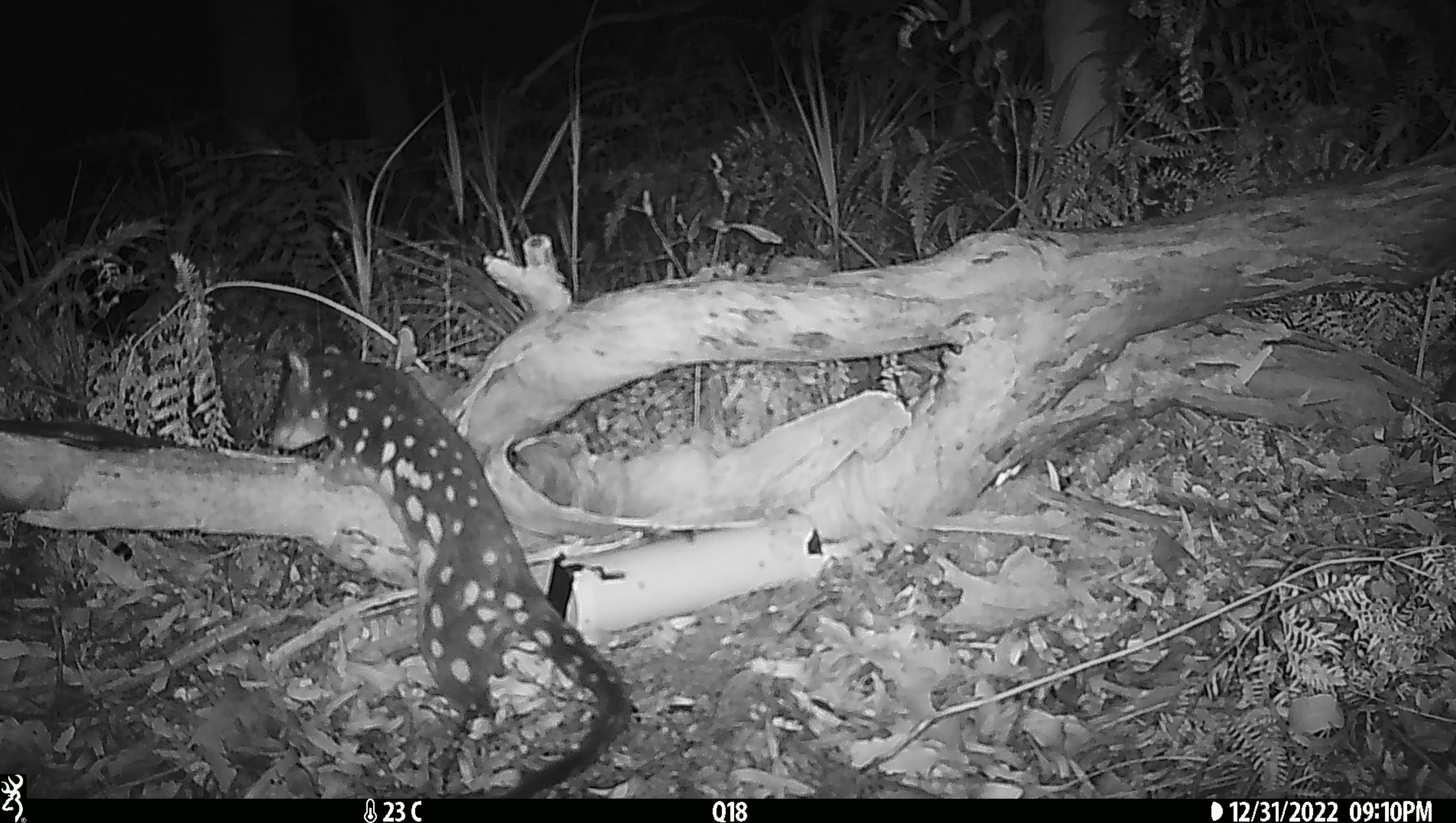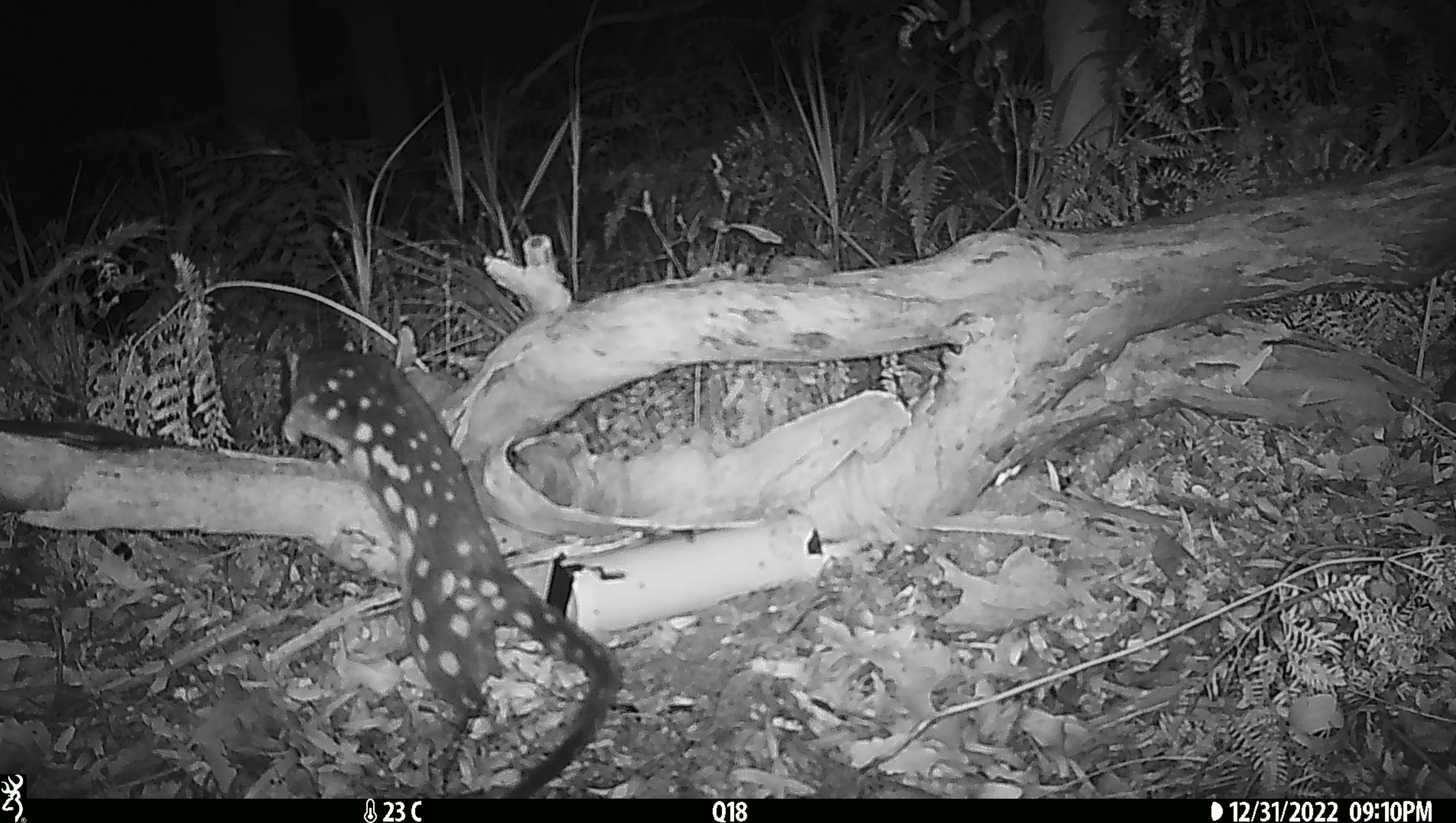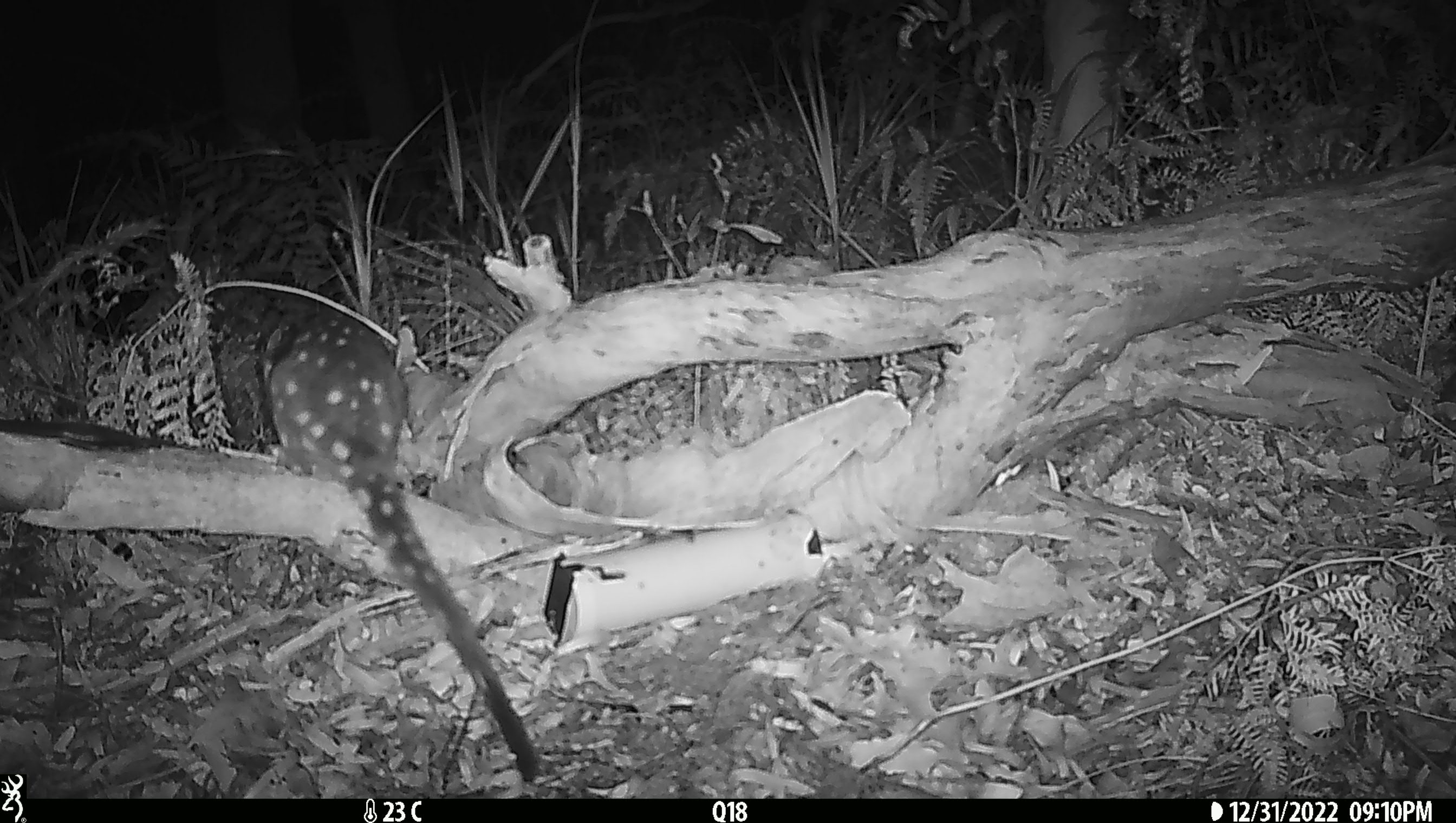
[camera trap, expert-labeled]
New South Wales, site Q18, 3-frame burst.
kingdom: Animalia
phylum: Chordata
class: Mammalia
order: Dasyuromorphia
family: Dasyuridae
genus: Dasyurus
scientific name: Dasyurus maculatus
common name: spotted-tailed quoll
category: quoll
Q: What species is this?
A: Quoll (spotted-tailed quoll) (Dasyurus maculatus).